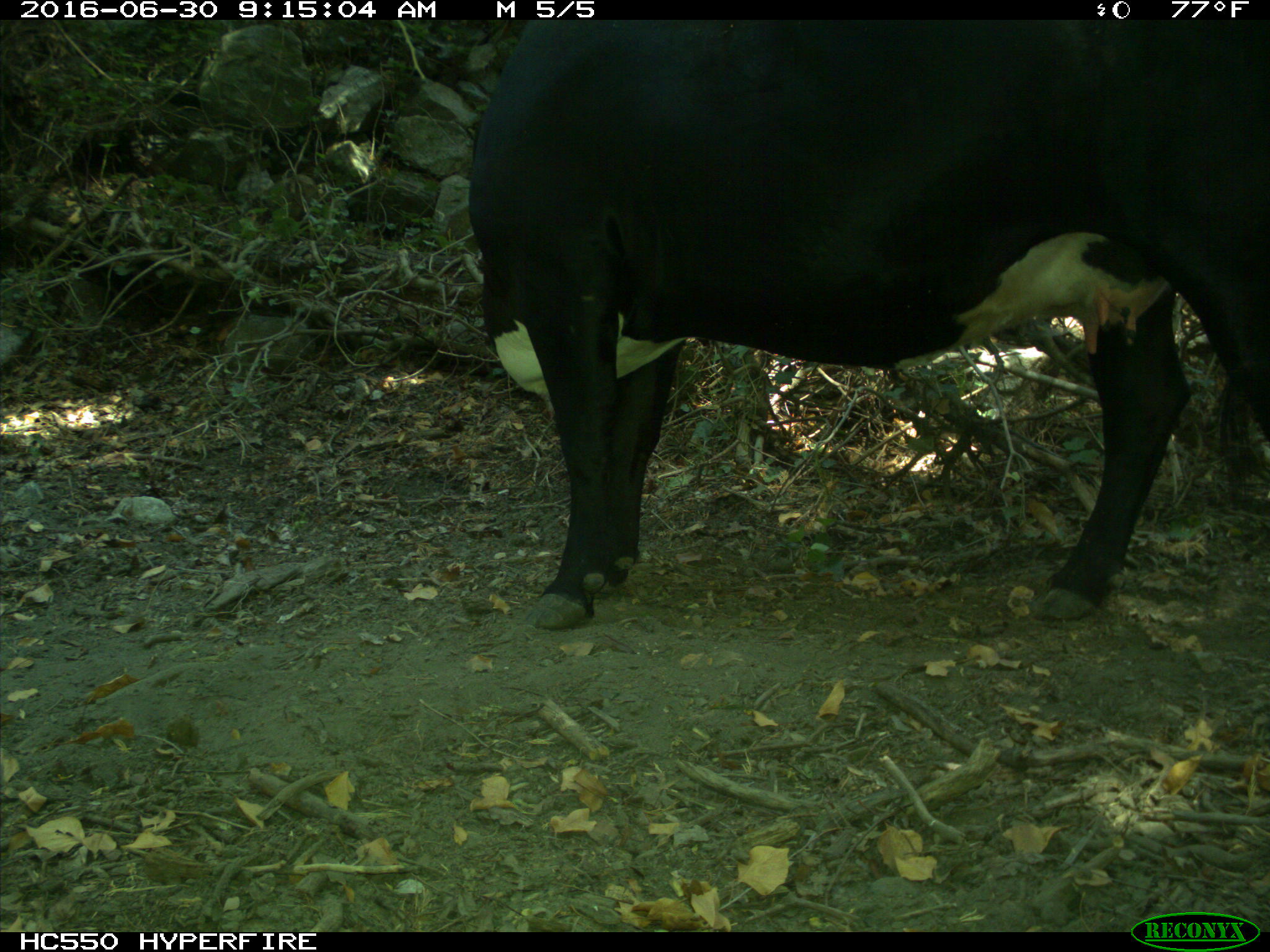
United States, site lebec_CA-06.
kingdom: Animalia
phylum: Chordata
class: Mammalia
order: Artiodactyla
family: Bovidae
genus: Bos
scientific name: Bos taurus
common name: domestic cow